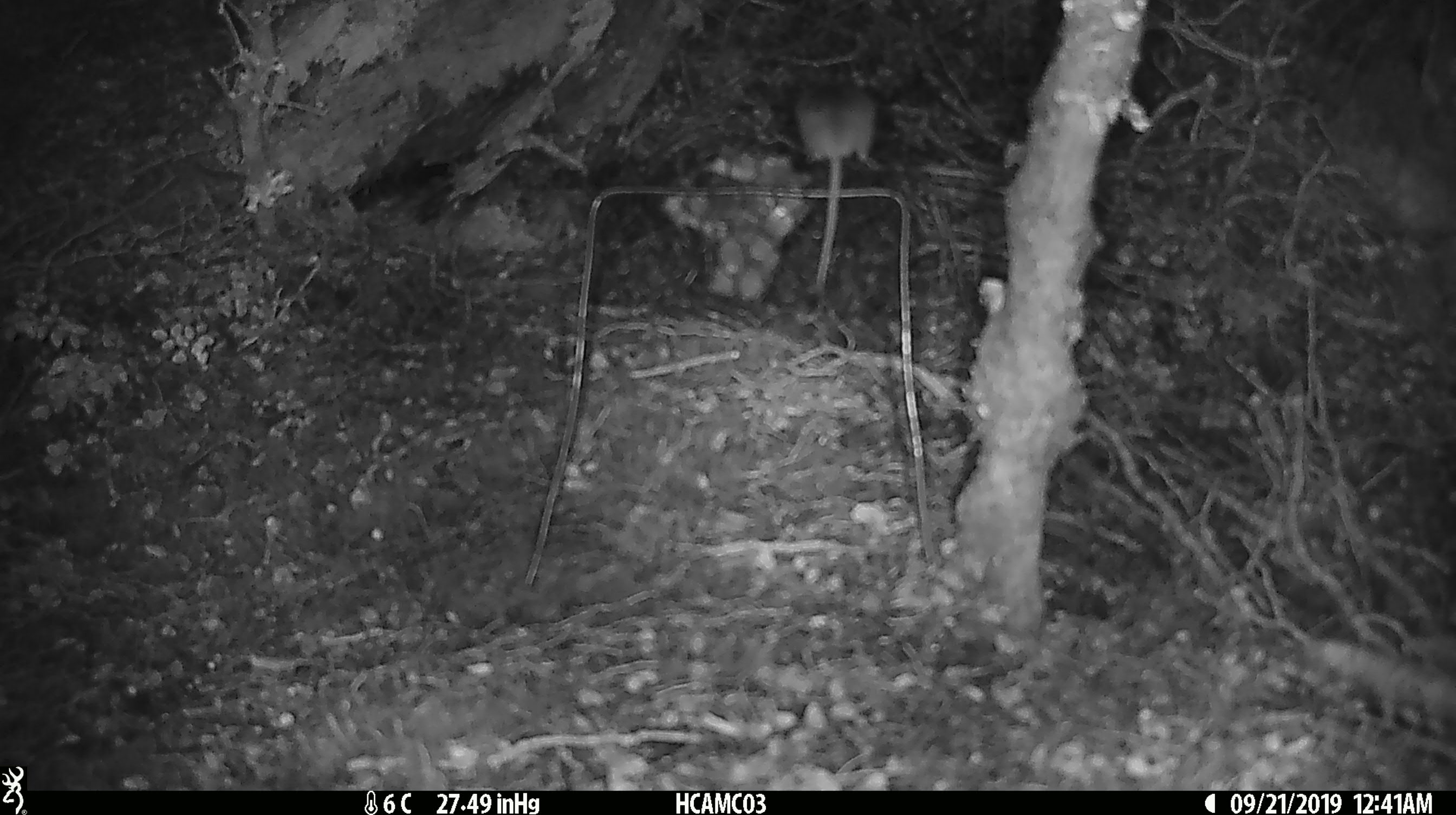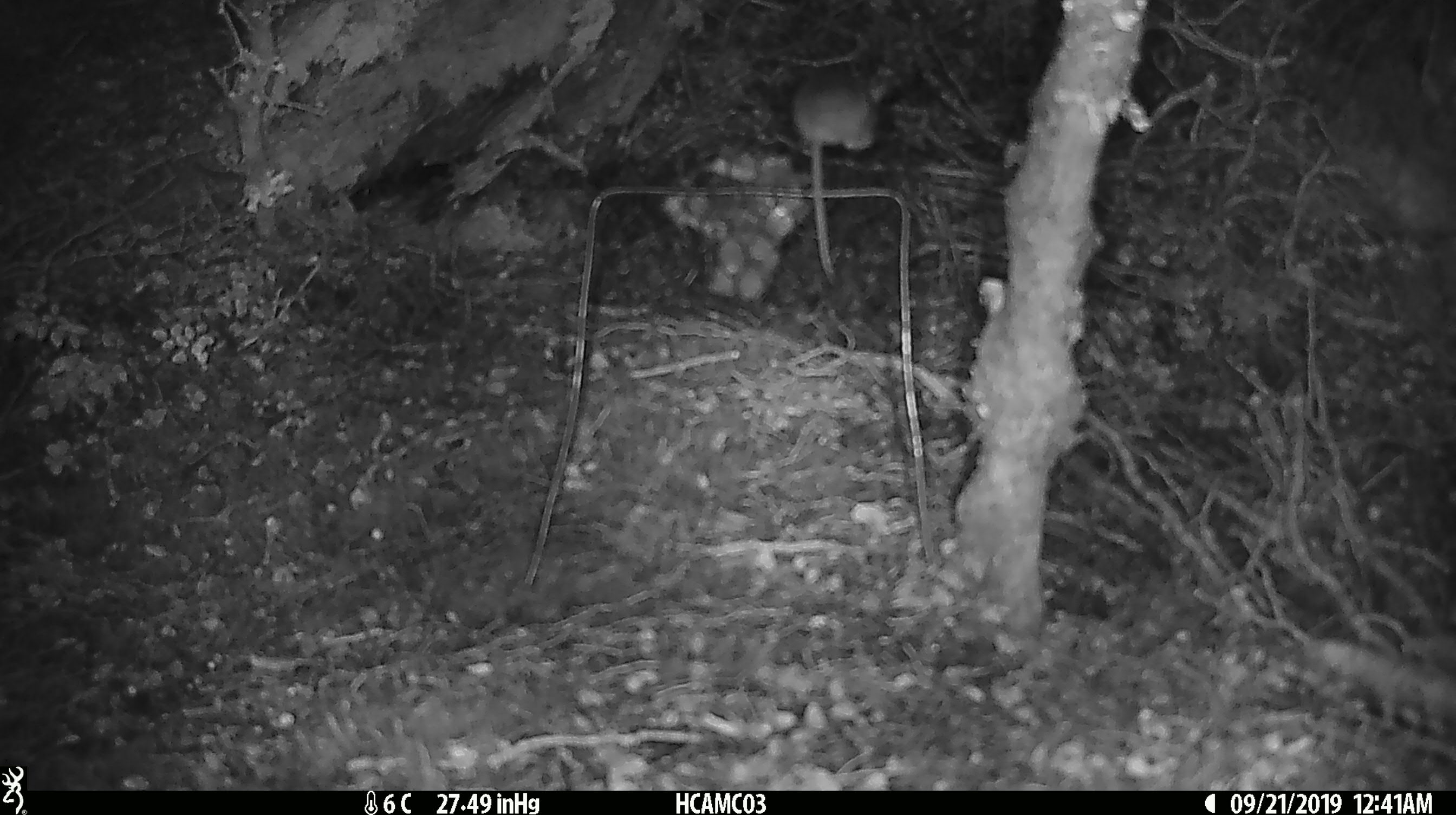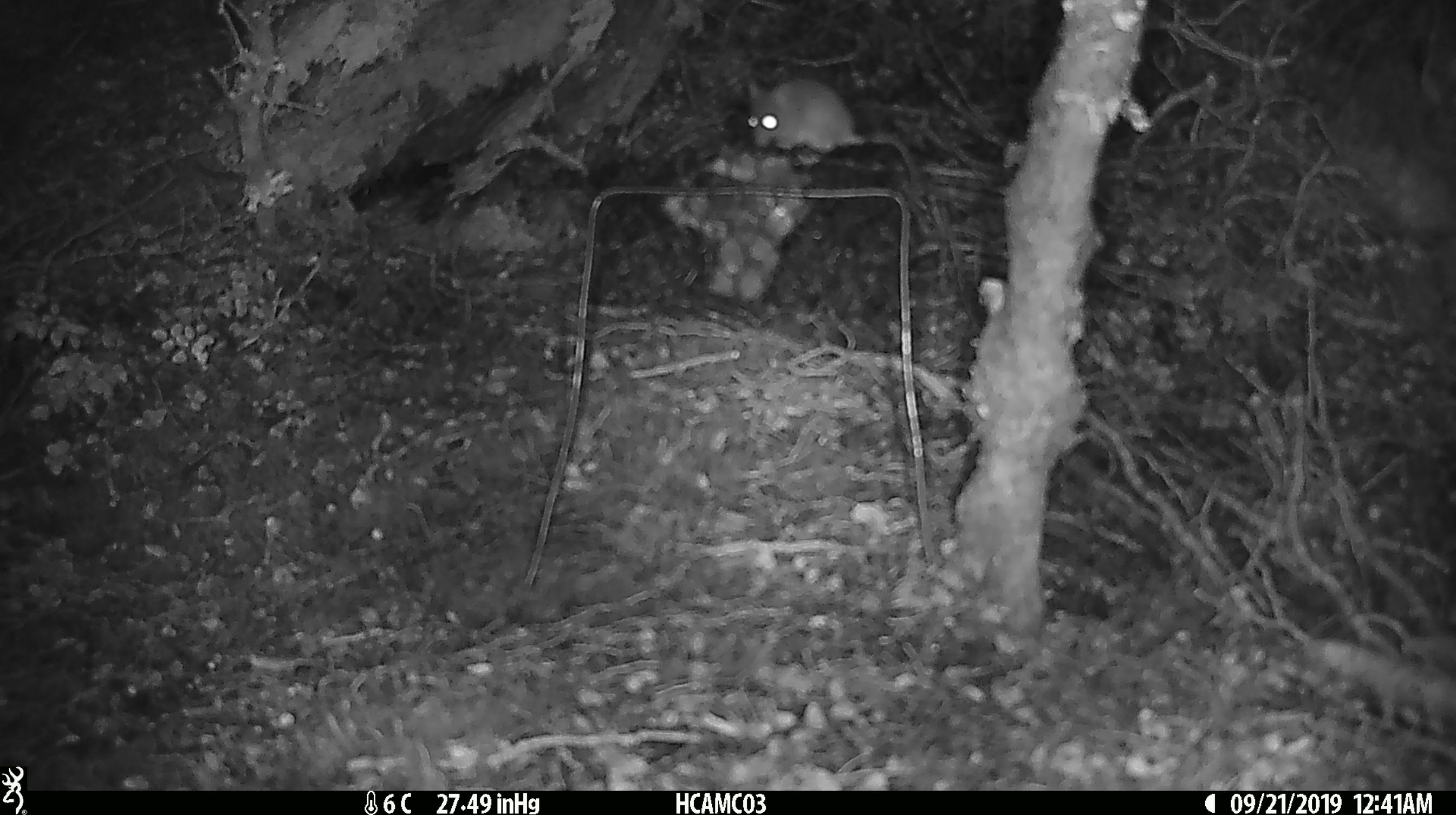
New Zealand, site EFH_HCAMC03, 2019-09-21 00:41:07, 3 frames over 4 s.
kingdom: Animalia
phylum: Chordata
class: Mammalia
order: Rodentia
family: Muridae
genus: Mus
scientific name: Mus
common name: mouse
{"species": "mouse (Mus)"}